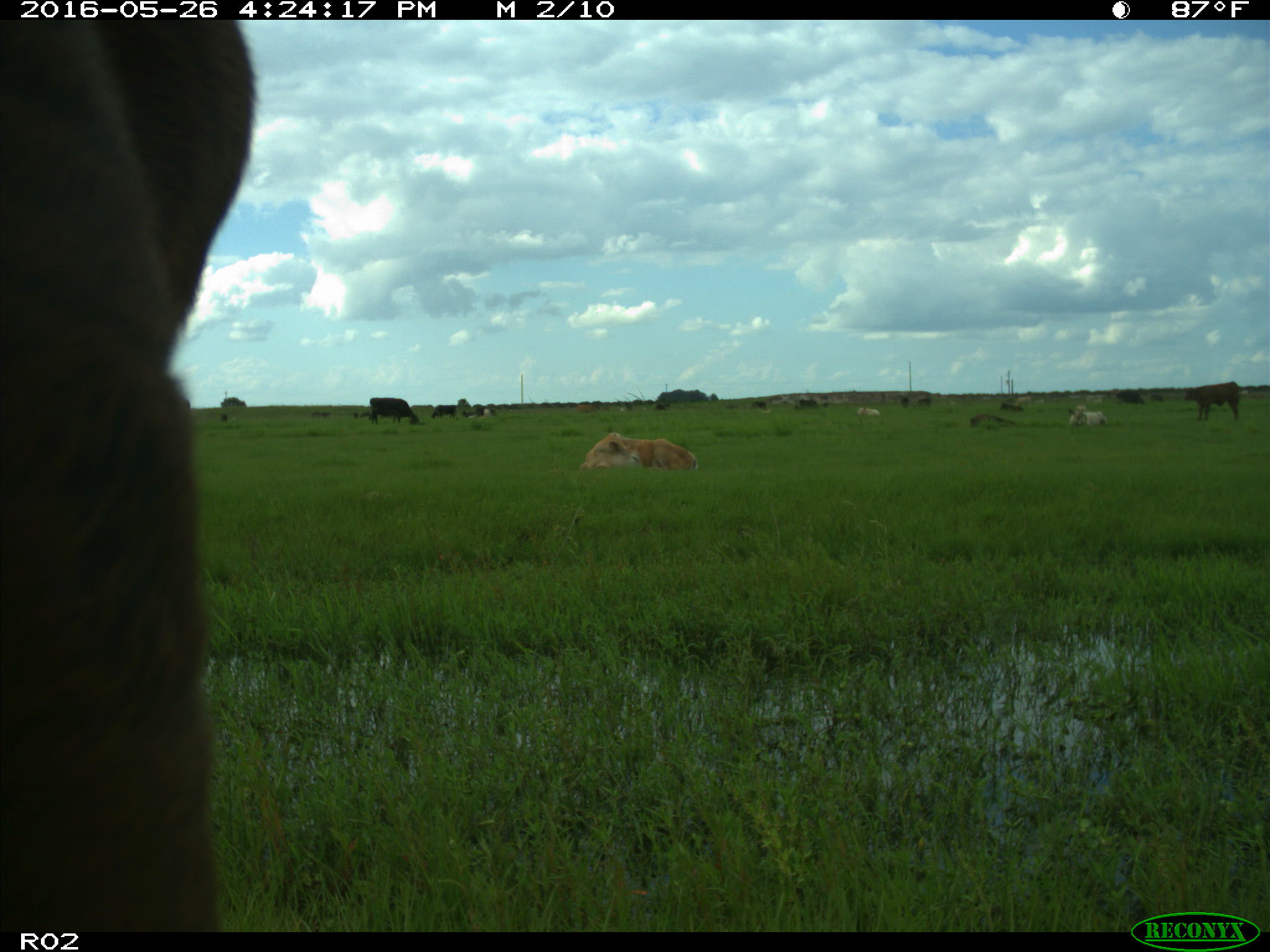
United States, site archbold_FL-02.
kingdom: Animalia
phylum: Chordata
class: Mammalia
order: Artiodactyla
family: Bovidae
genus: Bos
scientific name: Bos taurus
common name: domestic cow